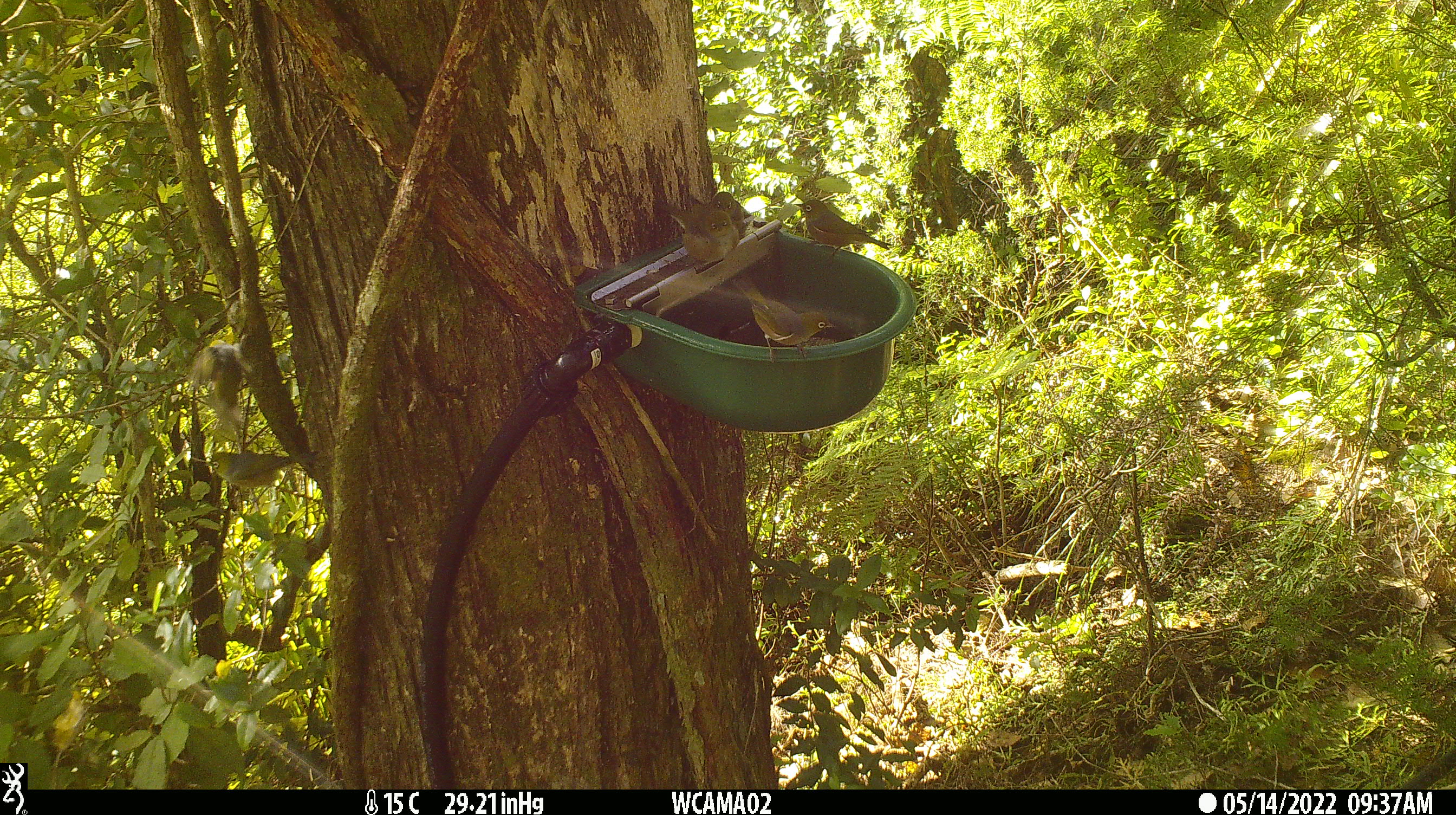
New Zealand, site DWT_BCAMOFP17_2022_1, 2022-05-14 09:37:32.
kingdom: Animalia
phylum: Chordata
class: Aves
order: Passeriformes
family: Zosteropidae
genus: Zosterops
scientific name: Zosterops lateralis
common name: silvereye